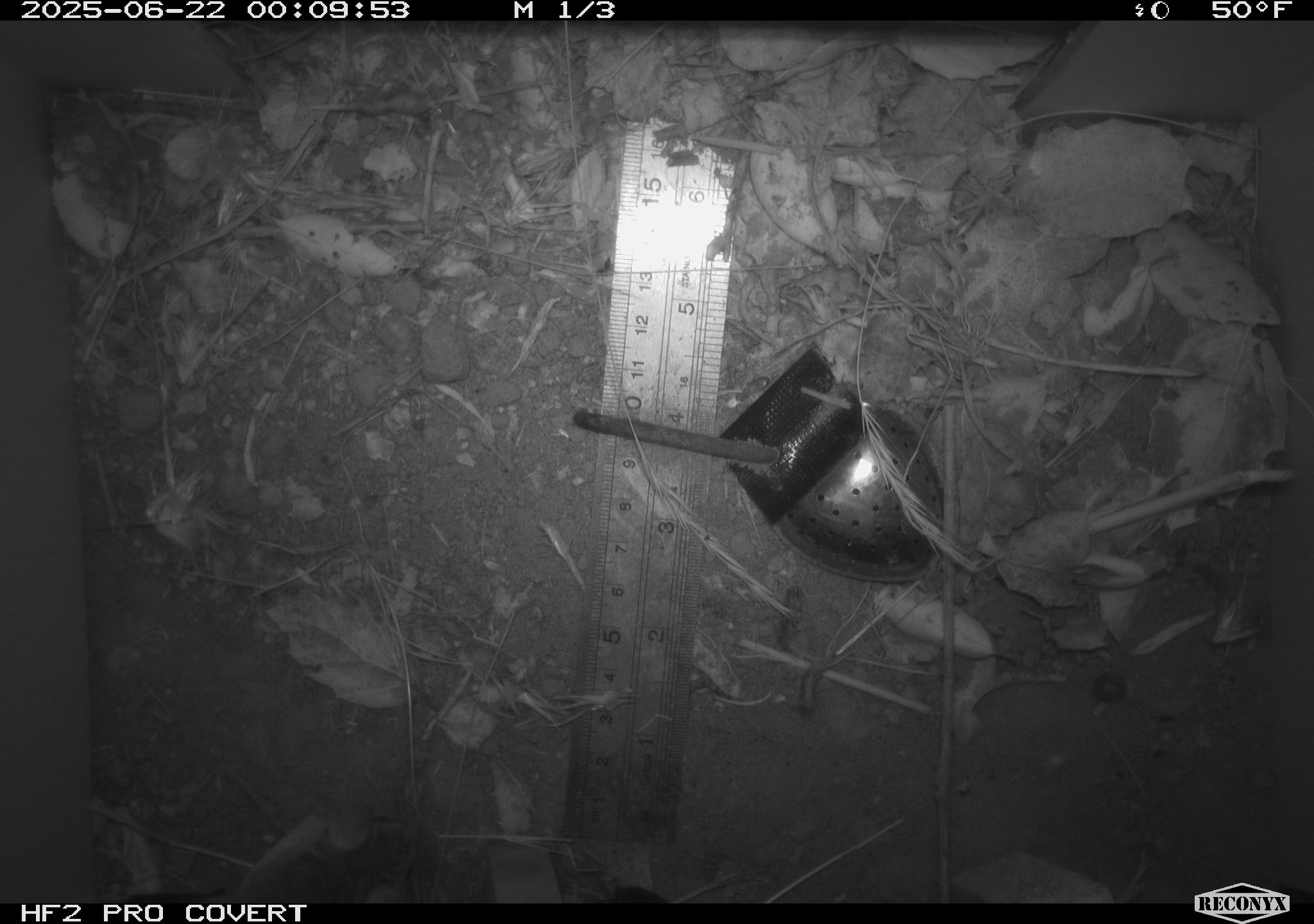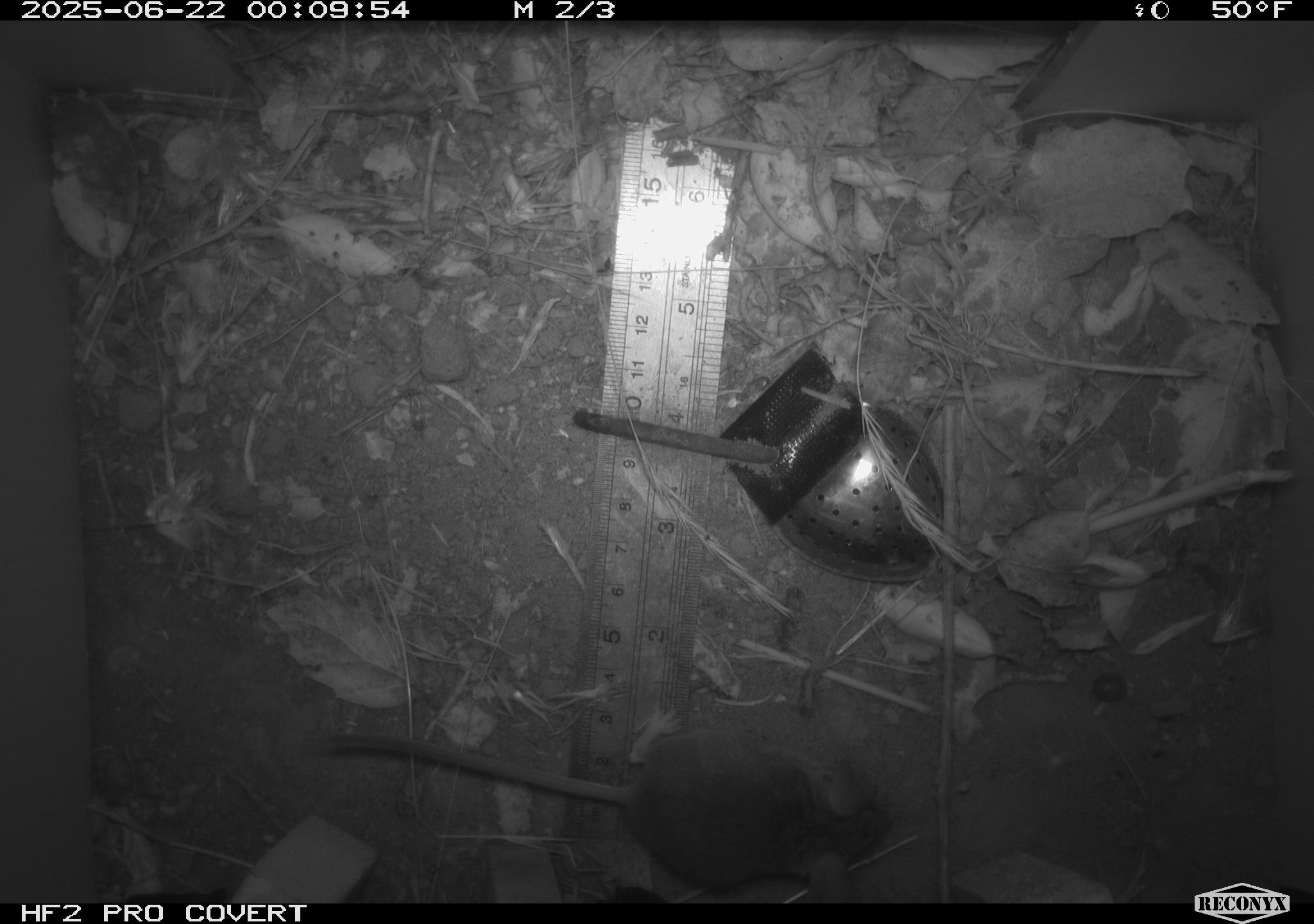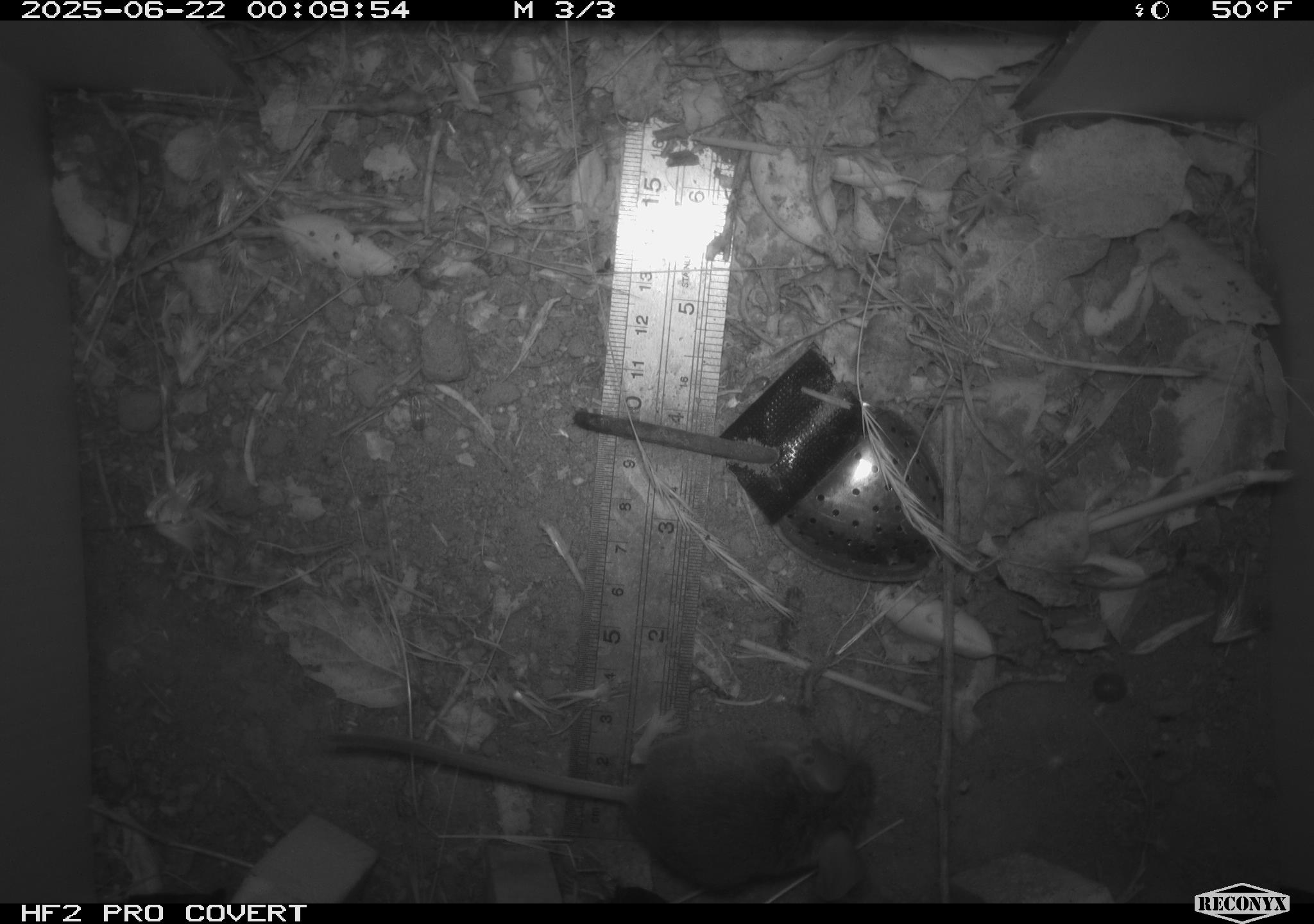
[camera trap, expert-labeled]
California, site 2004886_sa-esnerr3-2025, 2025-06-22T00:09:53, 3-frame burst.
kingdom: Animalia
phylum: Chordata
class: Mammalia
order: Rodentia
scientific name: Rodentia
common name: rodent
Rodent (Rodentia).